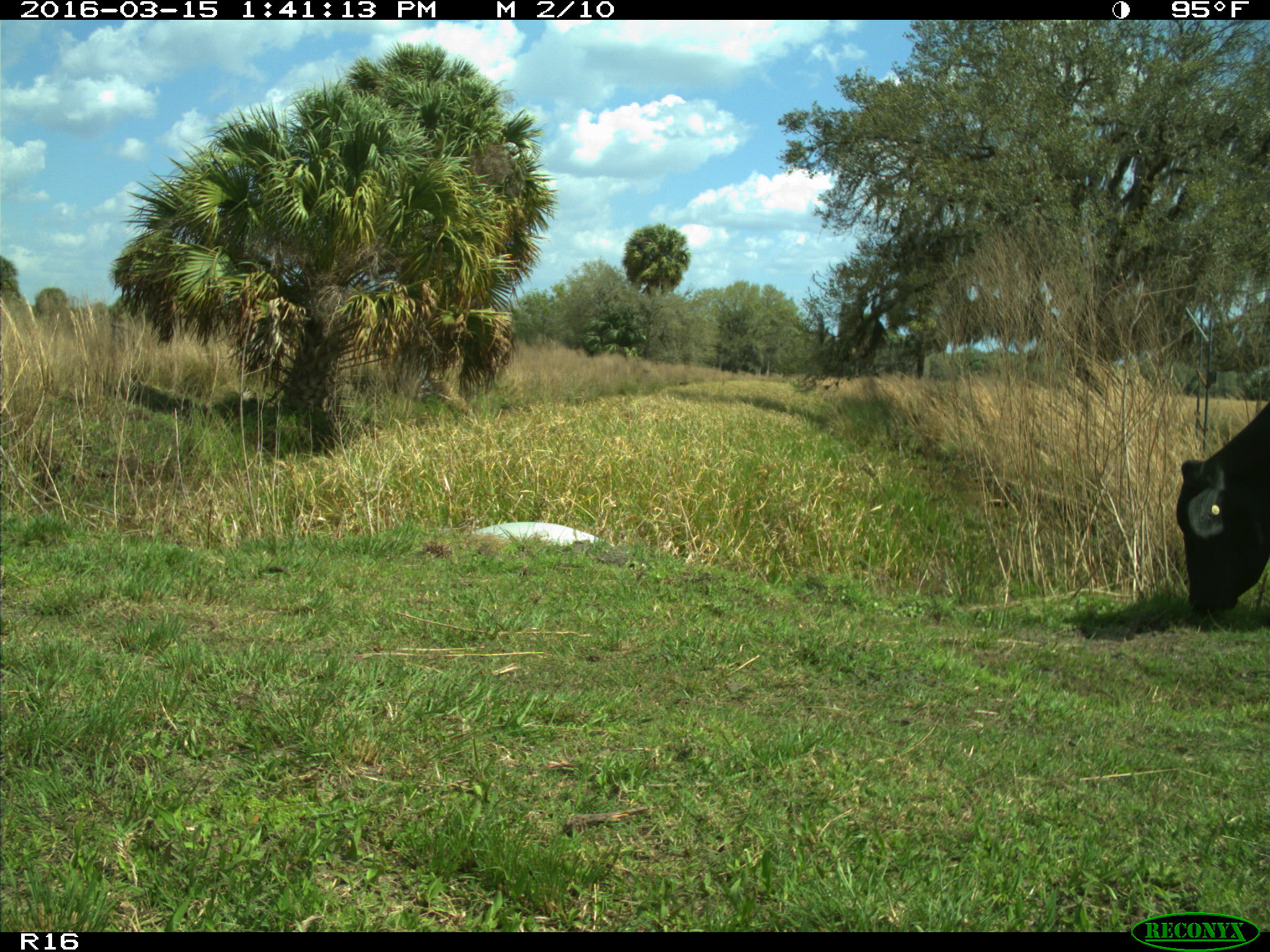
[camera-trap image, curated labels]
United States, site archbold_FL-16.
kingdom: Animalia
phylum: Chordata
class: Mammalia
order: Artiodactyla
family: Bovidae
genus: Bos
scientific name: Bos taurus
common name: domestic cow